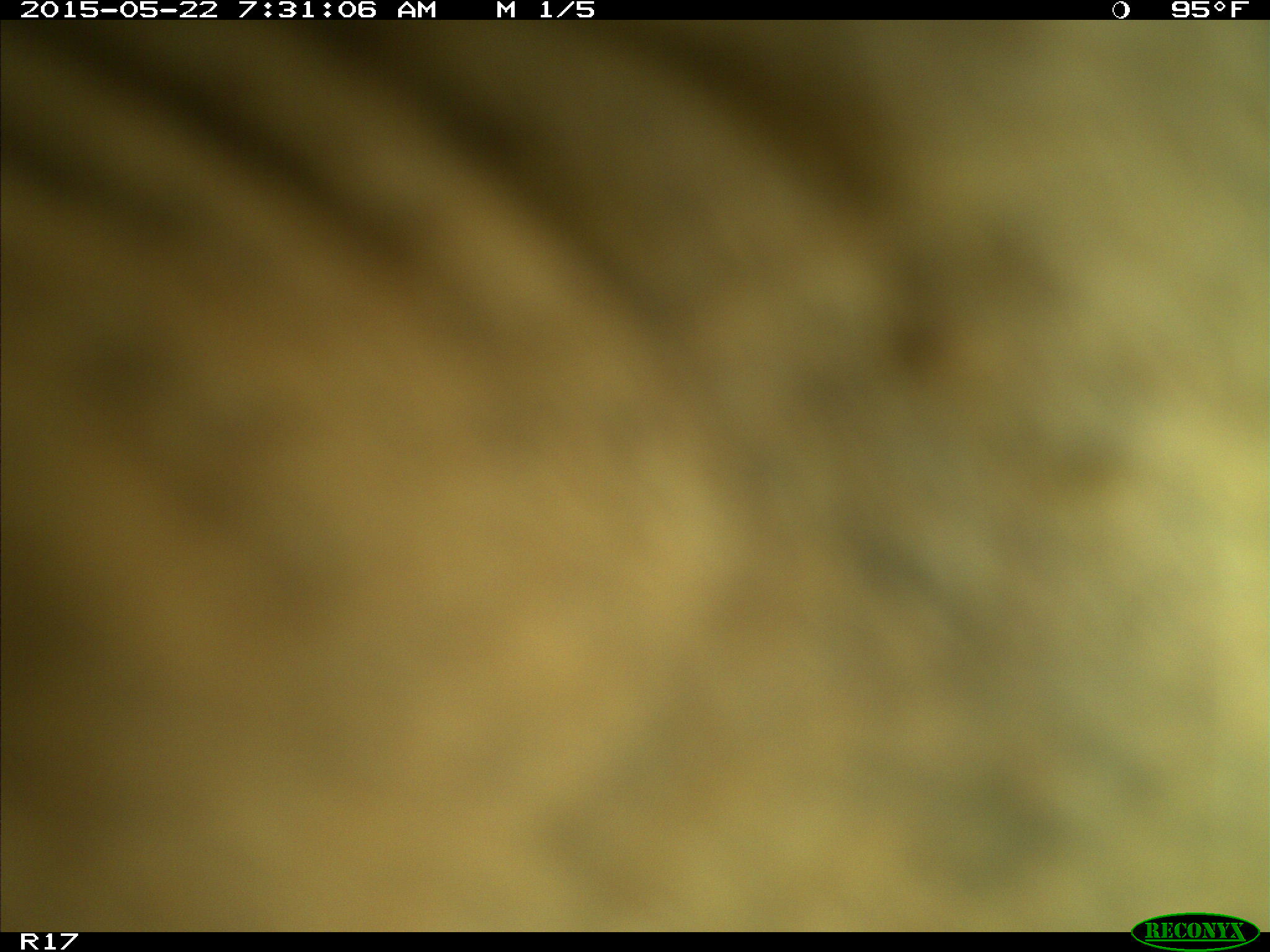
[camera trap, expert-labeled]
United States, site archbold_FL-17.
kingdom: Animalia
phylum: Chordata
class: Mammalia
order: Artiodactyla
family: Bovidae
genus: Bos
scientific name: Bos taurus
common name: domestic cow